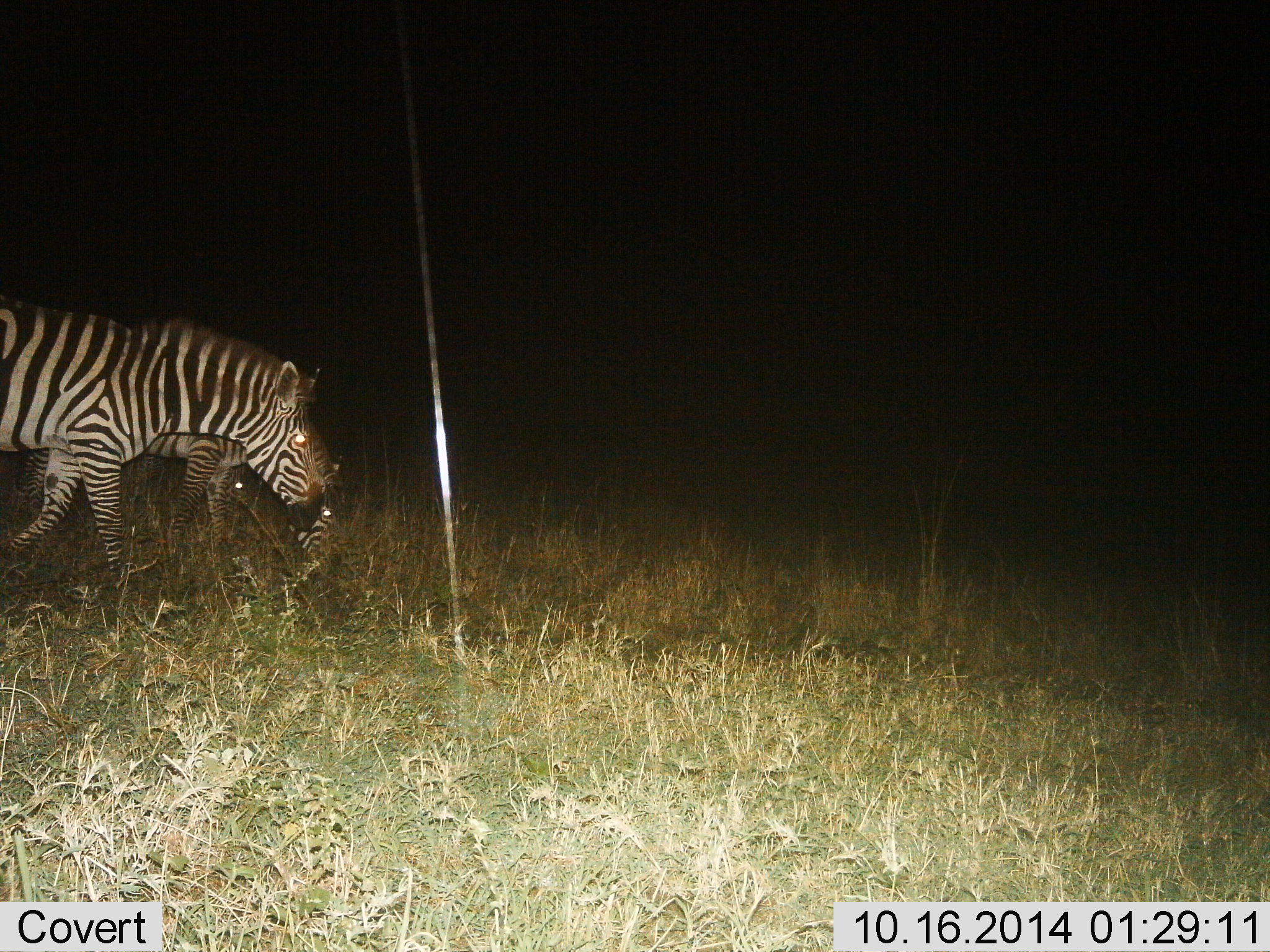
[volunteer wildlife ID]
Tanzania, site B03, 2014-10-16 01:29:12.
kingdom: Animalia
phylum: Chordata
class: Mammalia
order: Perissodactyla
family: Equidae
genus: Equus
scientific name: Equus quagga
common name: plains zebra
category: zebra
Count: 2.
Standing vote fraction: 30%.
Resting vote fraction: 0%.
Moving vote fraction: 60%.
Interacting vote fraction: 0%.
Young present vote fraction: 10%.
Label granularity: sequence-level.